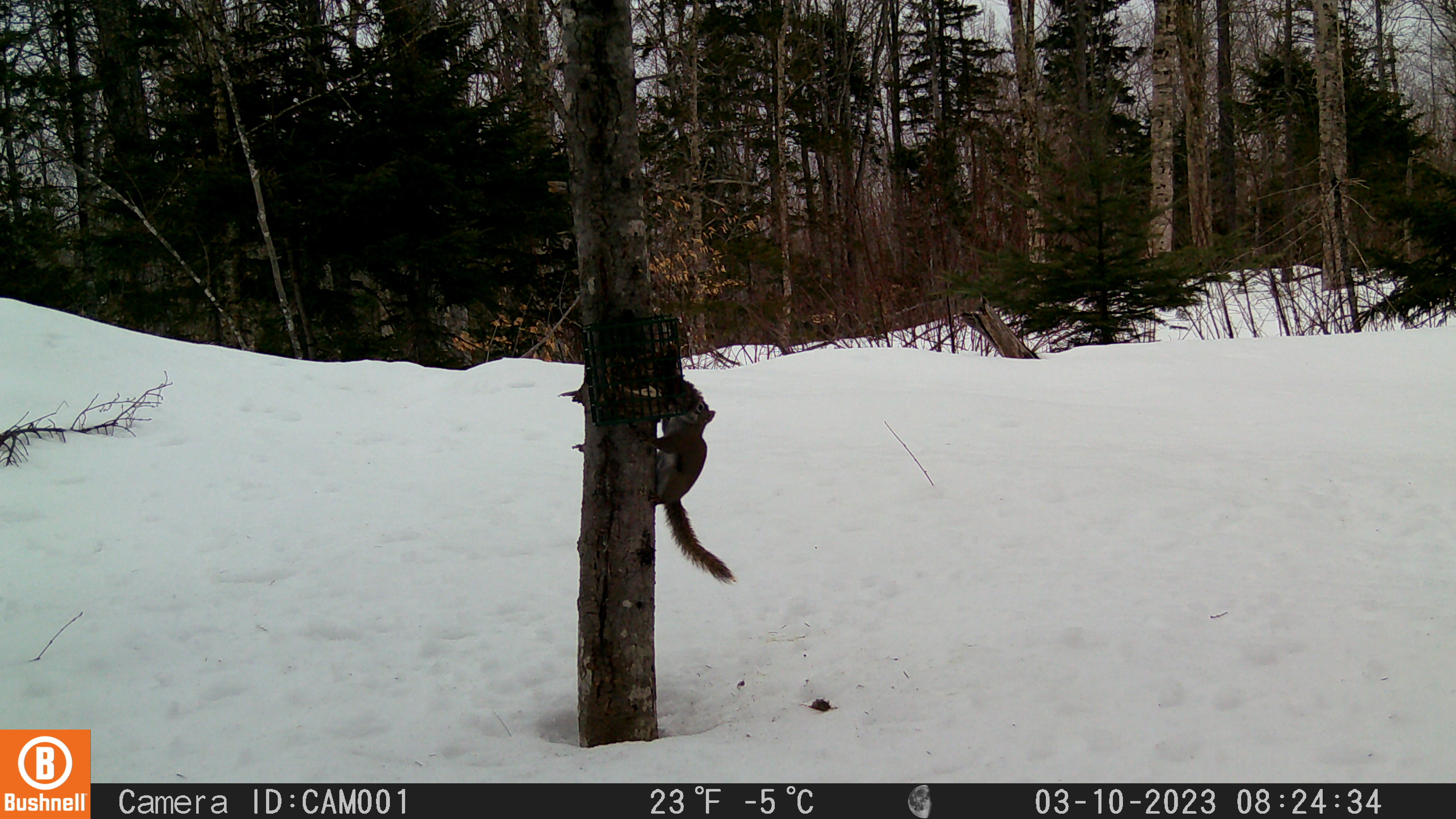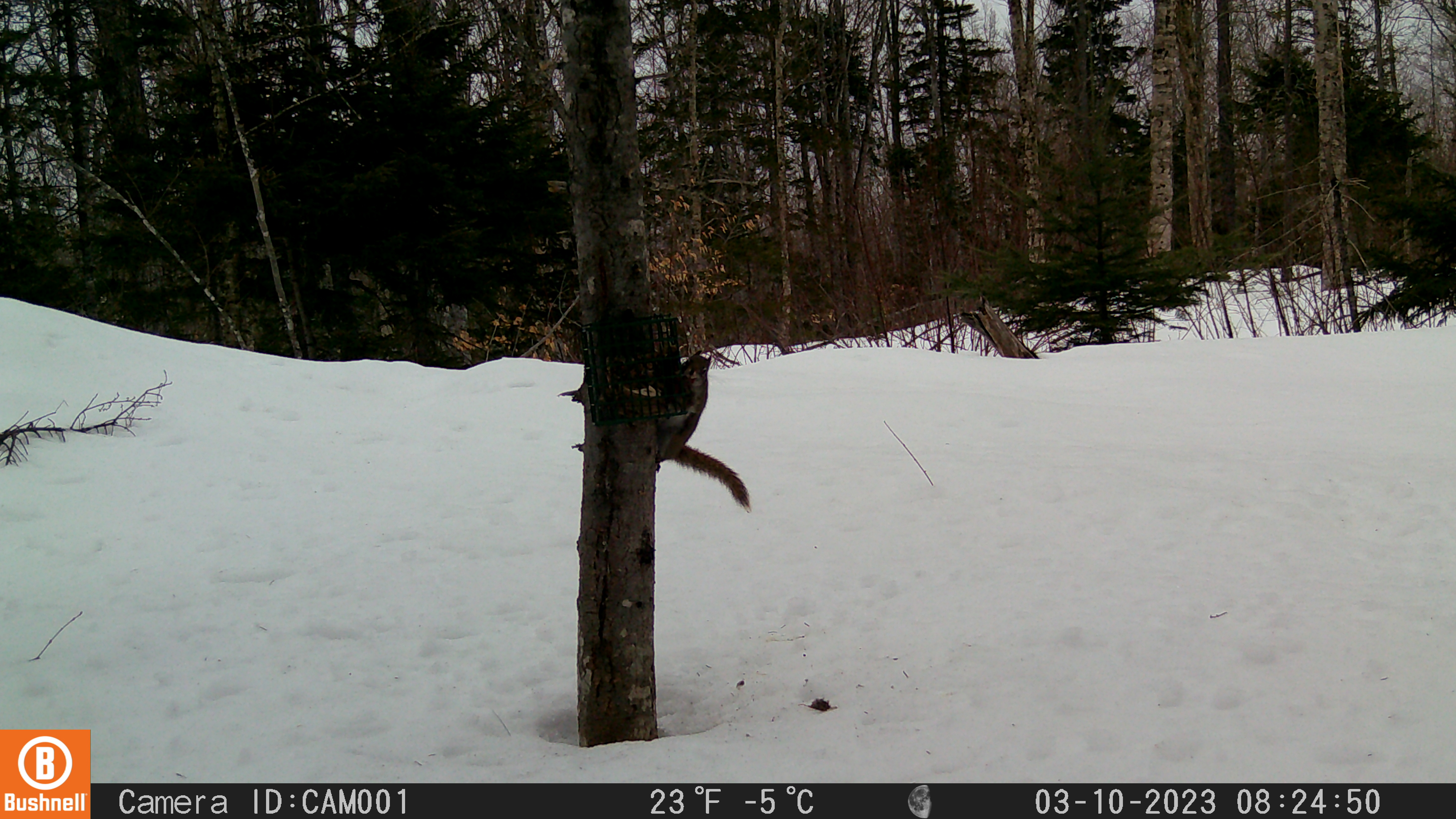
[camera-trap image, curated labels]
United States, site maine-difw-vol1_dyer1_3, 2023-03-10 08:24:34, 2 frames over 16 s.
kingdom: Animalia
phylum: Chordata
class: Mammalia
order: Rodentia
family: Sciuridae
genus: Tamiasciurus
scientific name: Tamiasciurus hudsonicus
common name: red squirrel